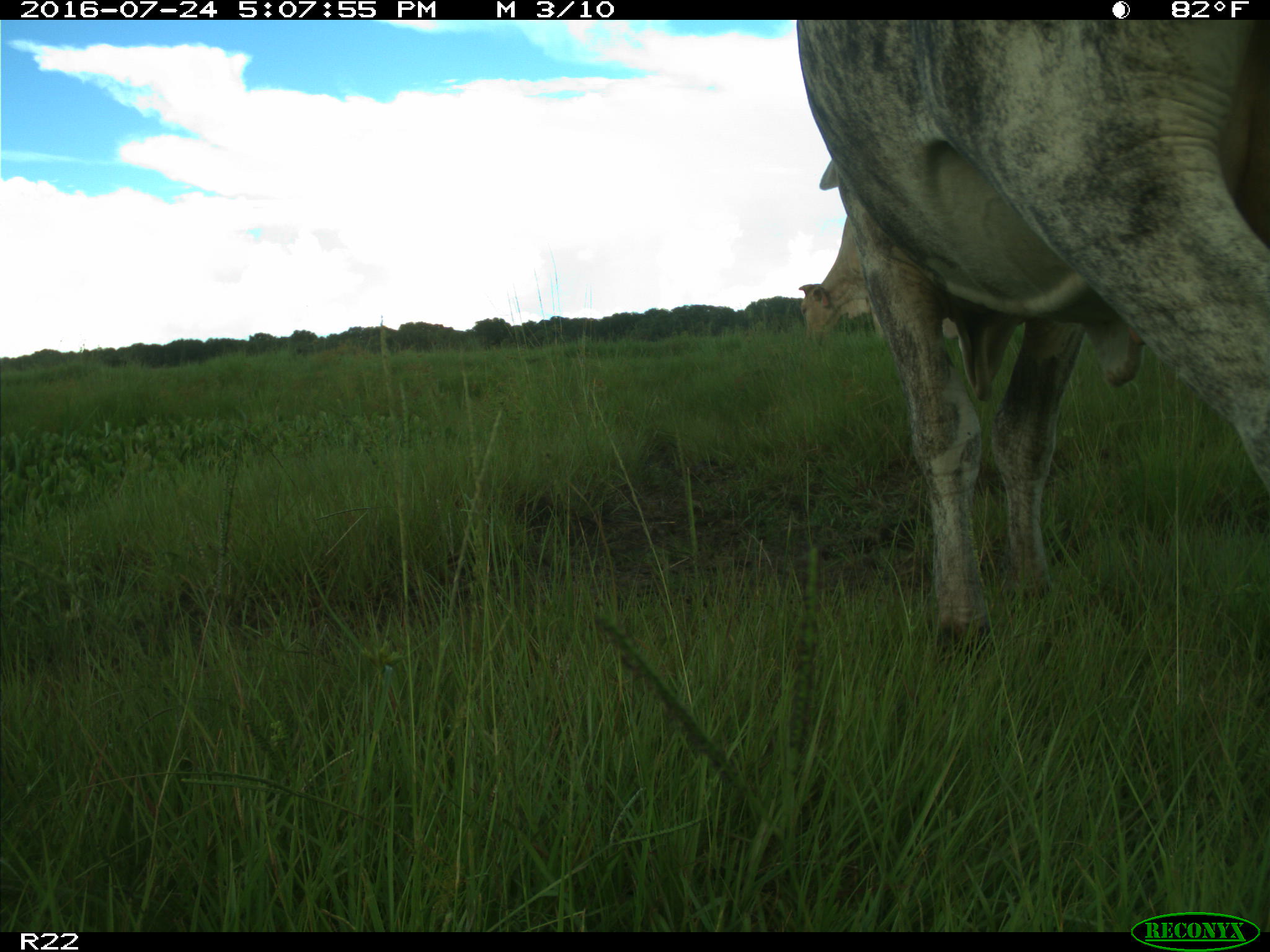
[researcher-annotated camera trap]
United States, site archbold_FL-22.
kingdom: Animalia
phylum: Chordata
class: Mammalia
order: Artiodactyla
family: Bovidae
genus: Bos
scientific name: Bos taurus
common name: domestic cow